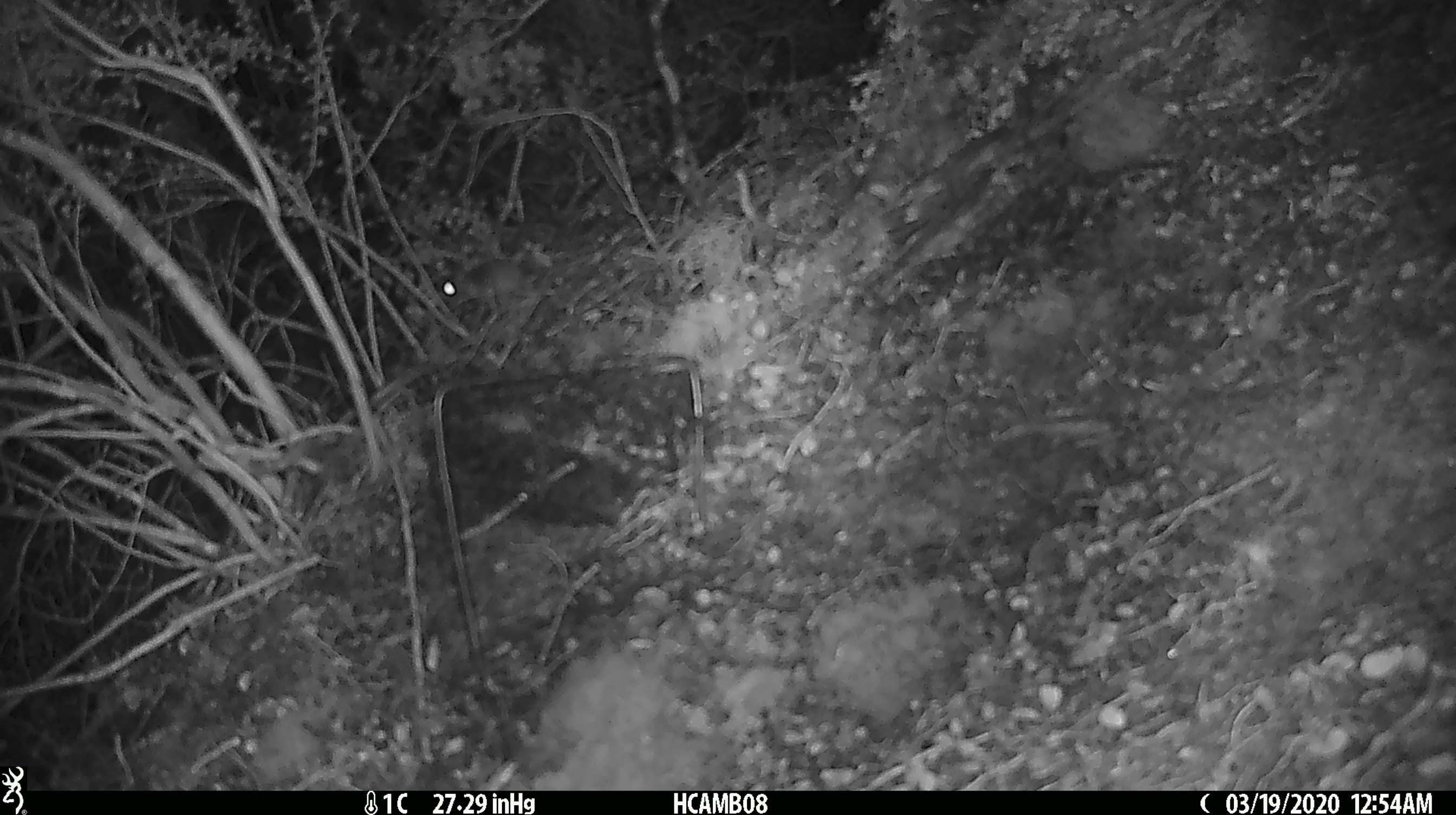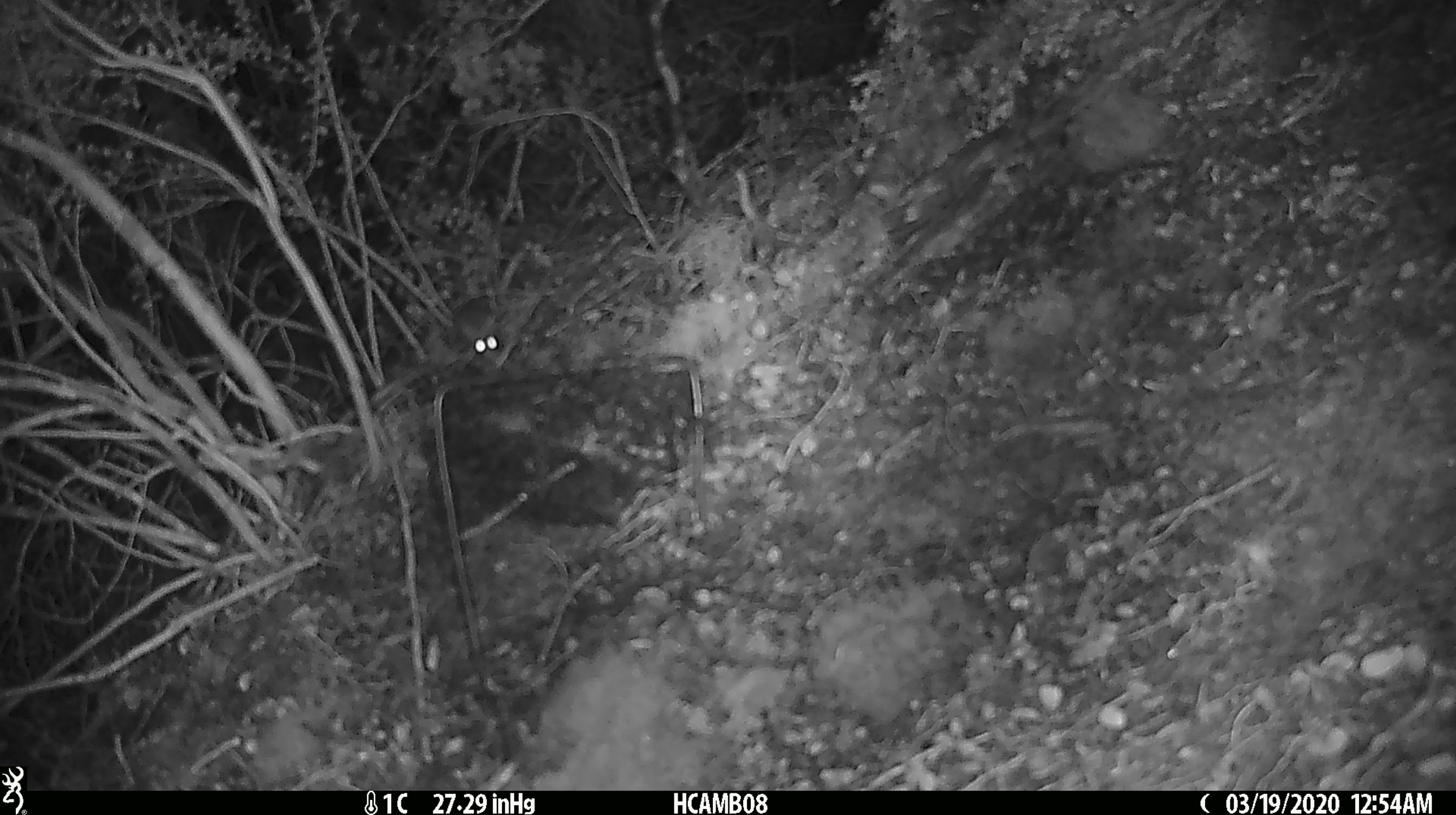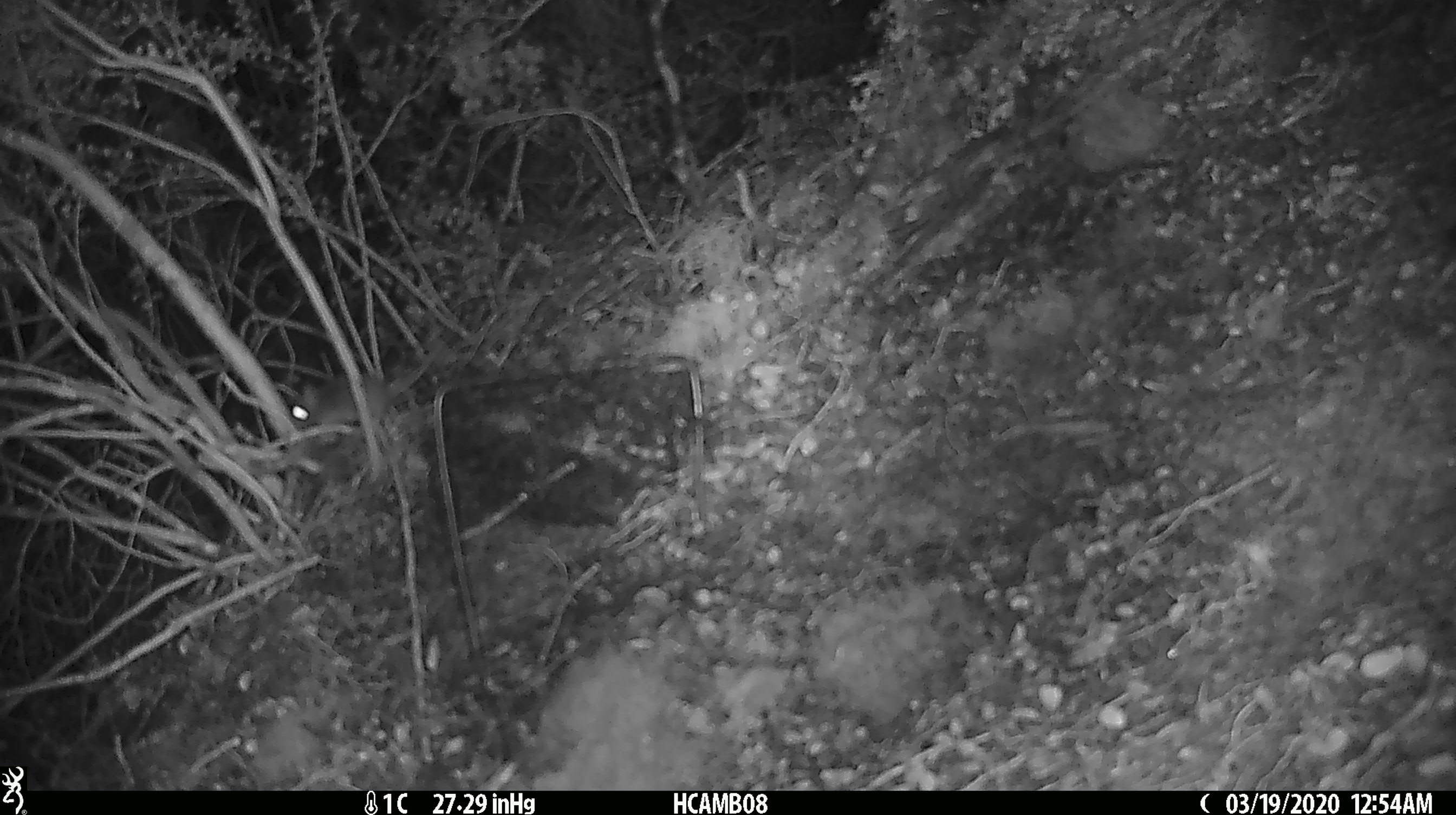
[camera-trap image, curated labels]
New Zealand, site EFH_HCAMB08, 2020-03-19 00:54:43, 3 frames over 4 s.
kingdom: Animalia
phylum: Chordata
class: Mammalia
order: Rodentia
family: Muridae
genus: Mus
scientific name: Mus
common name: mouse